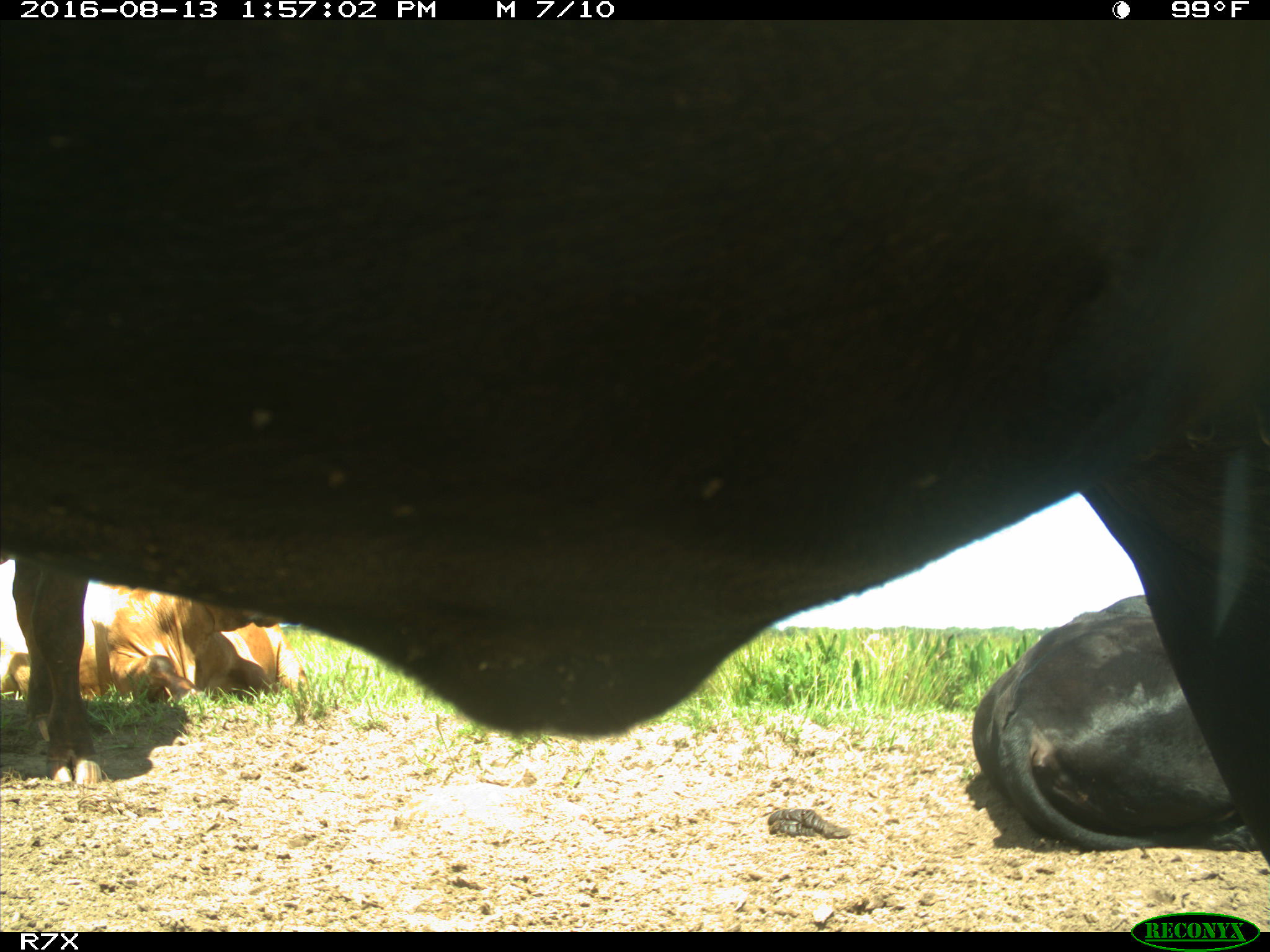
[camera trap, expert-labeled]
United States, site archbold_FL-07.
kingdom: Animalia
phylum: Chordata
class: Mammalia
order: Artiodactyla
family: Bovidae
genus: Bos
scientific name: Bos taurus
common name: domestic cow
Bos taurus (domestic cow).